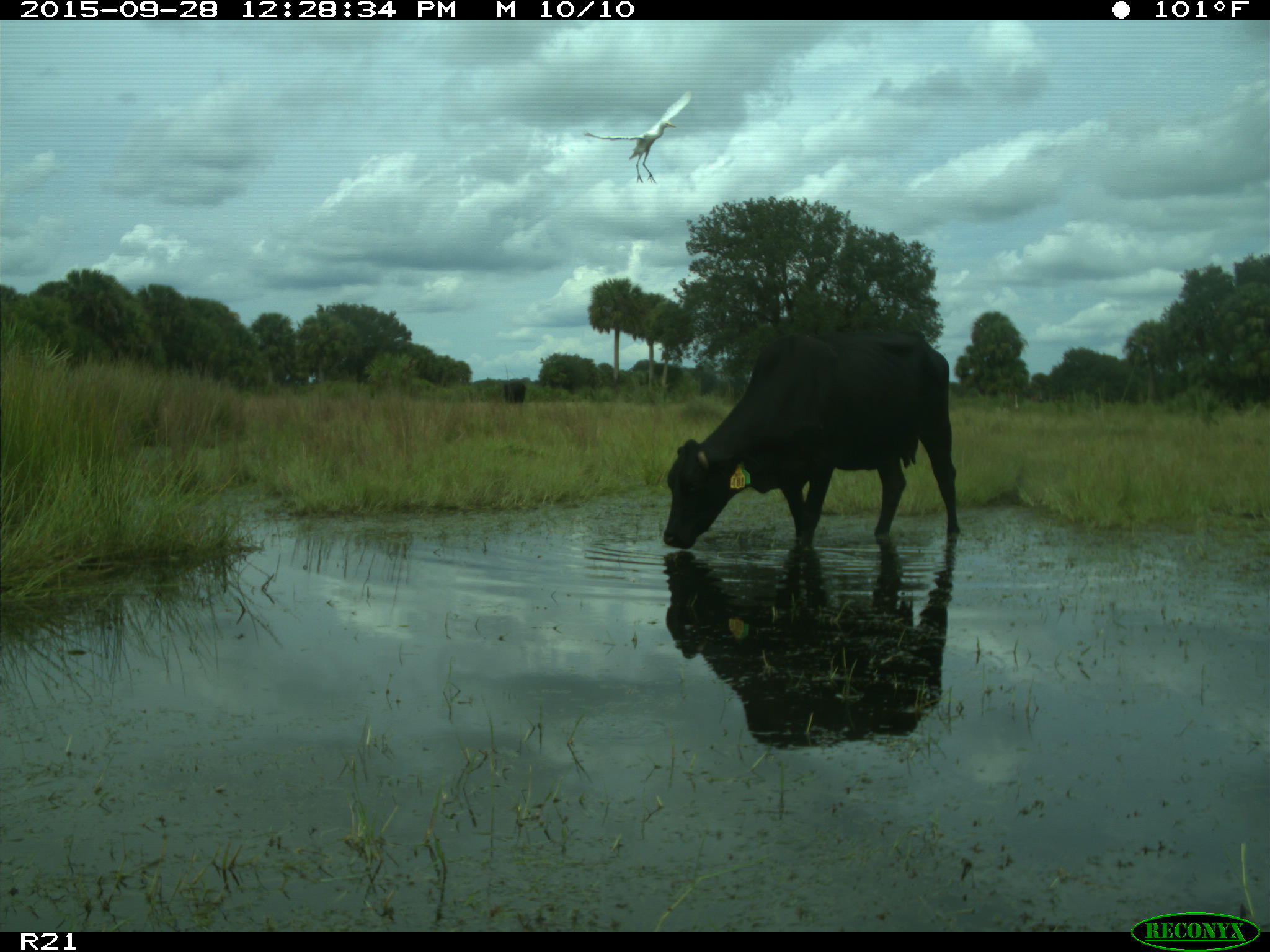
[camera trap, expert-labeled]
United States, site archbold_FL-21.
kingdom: Animalia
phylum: Chordata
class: Mammalia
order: Artiodactyla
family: Bovidae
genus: Bos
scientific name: Bos taurus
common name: domestic cow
Bos taurus (domestic cow).